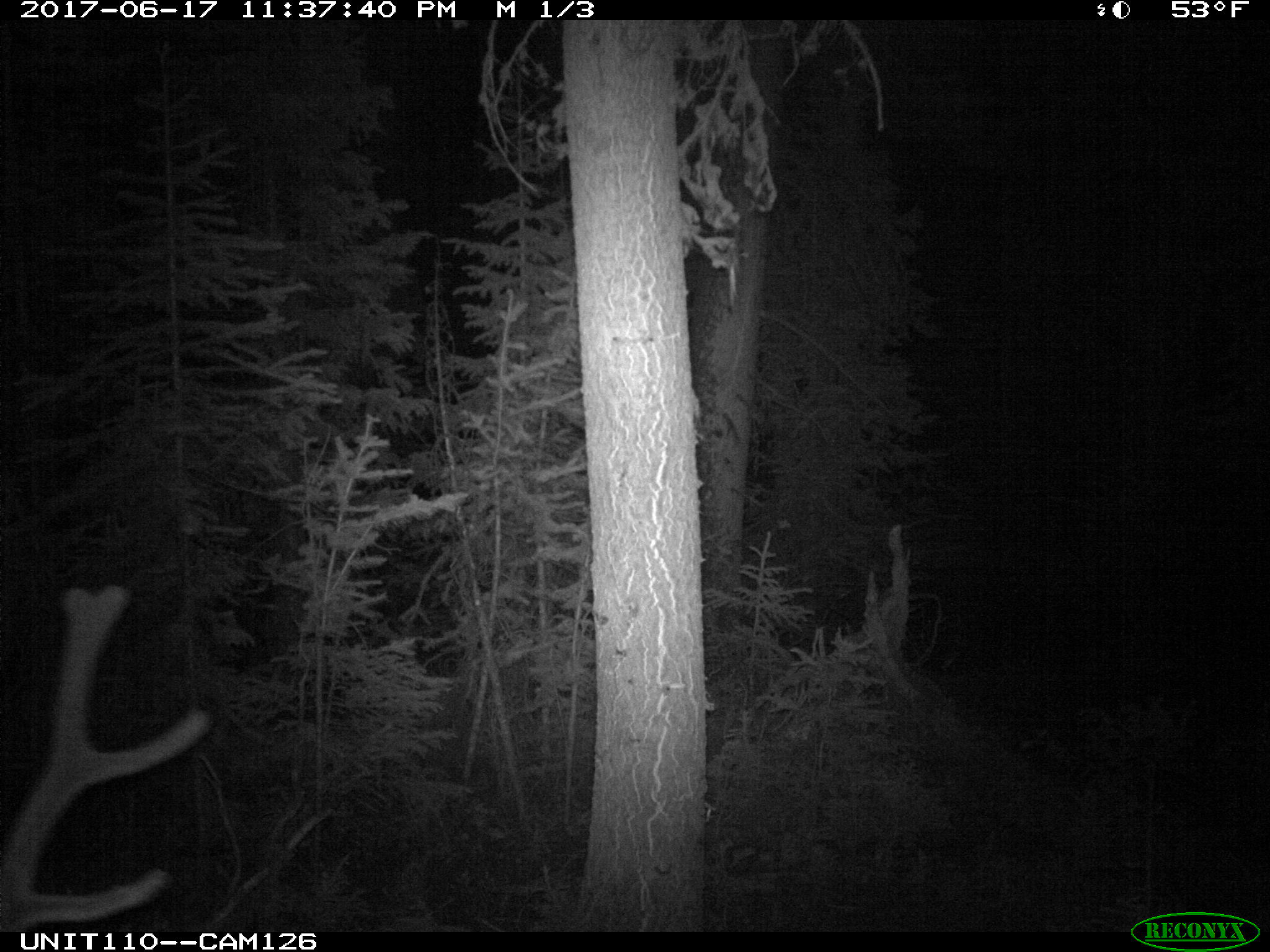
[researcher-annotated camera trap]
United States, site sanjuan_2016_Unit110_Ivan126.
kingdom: Animalia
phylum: Chordata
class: Mammalia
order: Artiodactyla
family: Cervidae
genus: Cervus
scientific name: Cervus elaphus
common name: red deer